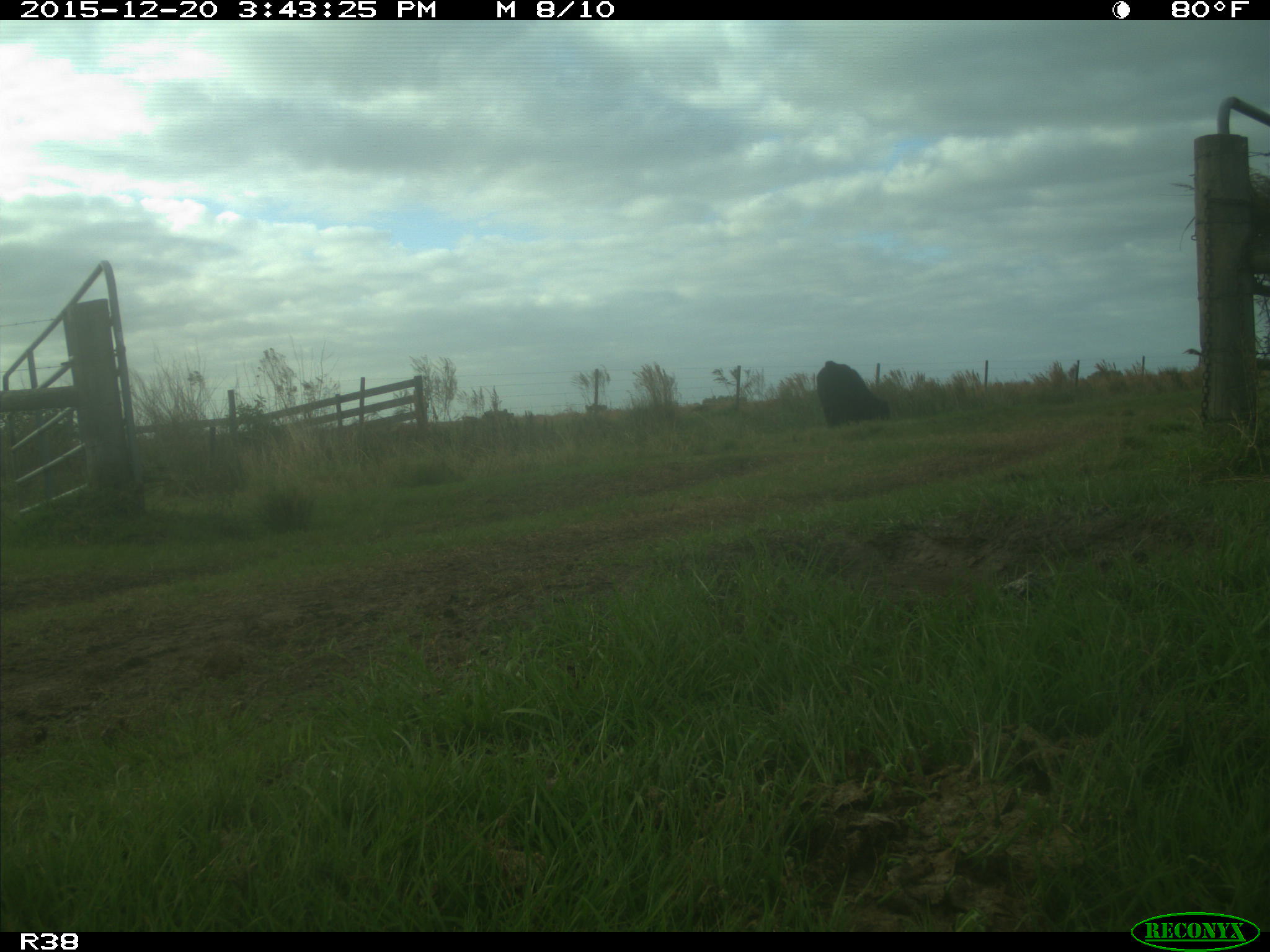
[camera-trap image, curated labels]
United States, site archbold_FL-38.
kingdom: Animalia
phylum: Chordata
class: Mammalia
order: Artiodactyla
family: Bovidae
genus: Bos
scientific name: Bos taurus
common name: domestic cow